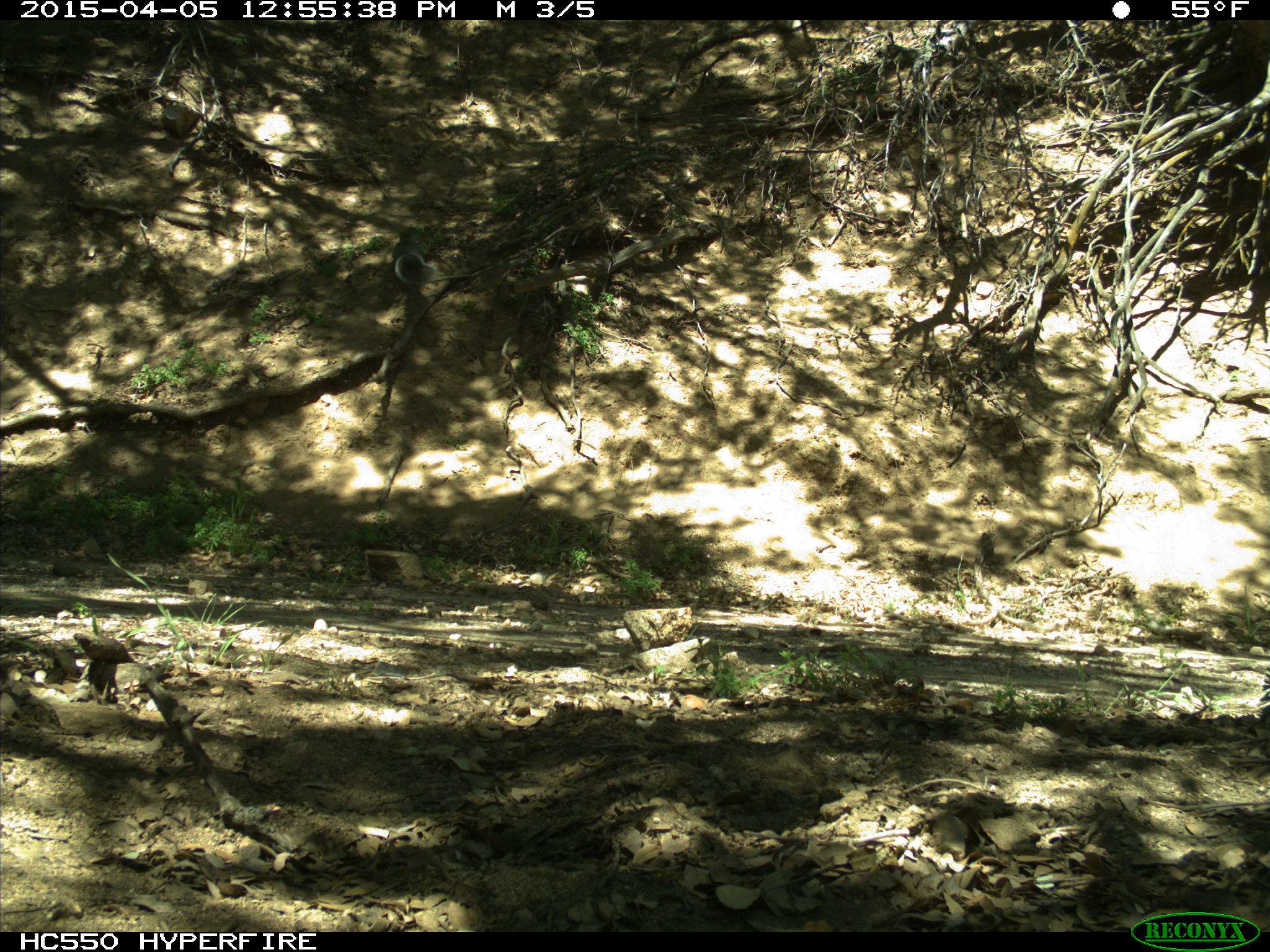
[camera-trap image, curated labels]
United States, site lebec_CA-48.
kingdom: Animalia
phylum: Chordata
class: Mammalia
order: Rodentia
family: Sciuridae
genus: Sciurus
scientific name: Sciurus carolinensis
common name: eastern gray squirrel